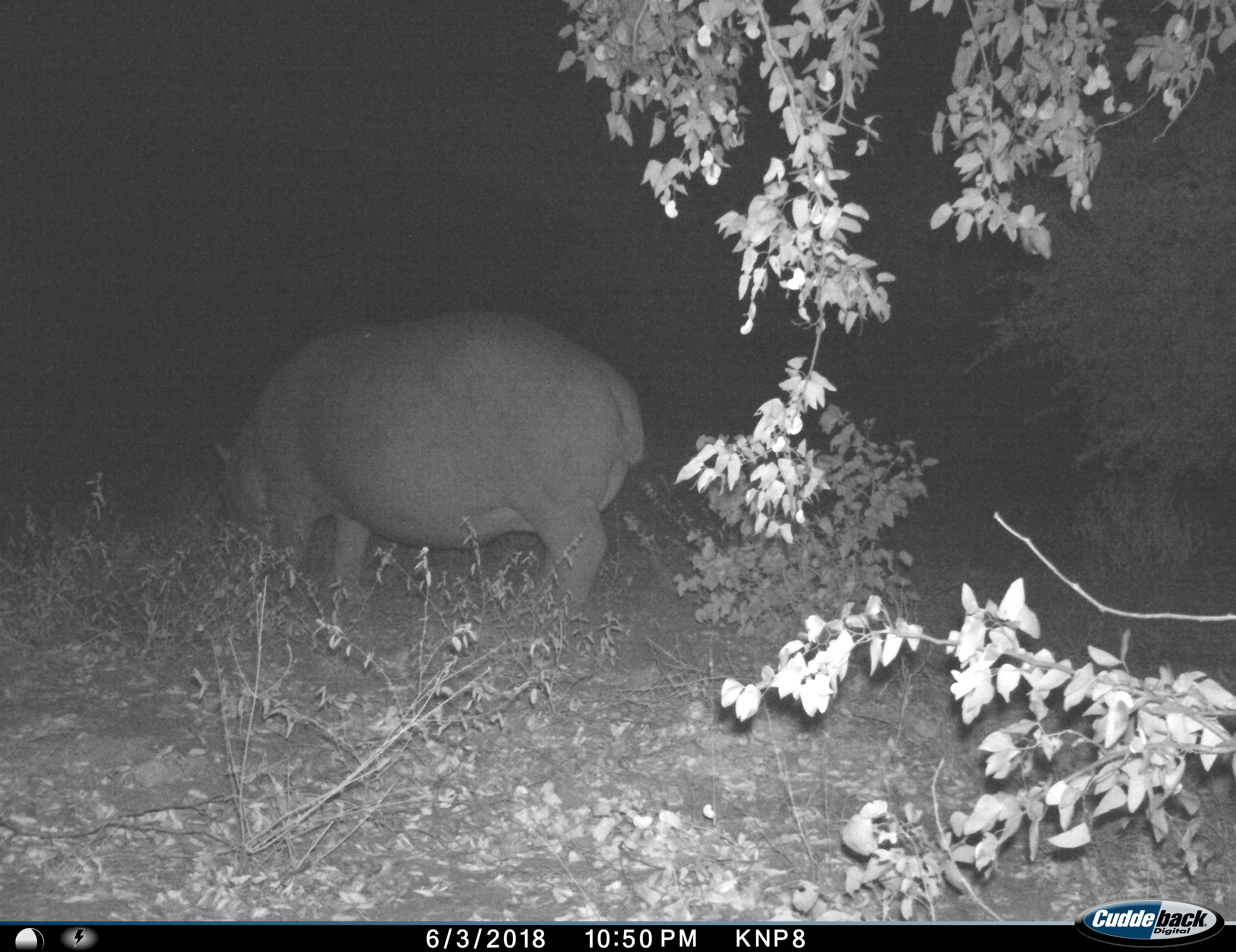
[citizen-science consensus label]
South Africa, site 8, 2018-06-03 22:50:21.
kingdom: Animalia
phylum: Chordata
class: Mammalia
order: Artiodactyla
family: Hippopotamidae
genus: Hippopotamus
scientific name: Hippopotamus amphibius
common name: hippopotamus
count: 1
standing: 20%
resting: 0%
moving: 10%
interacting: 0%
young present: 0%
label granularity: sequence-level